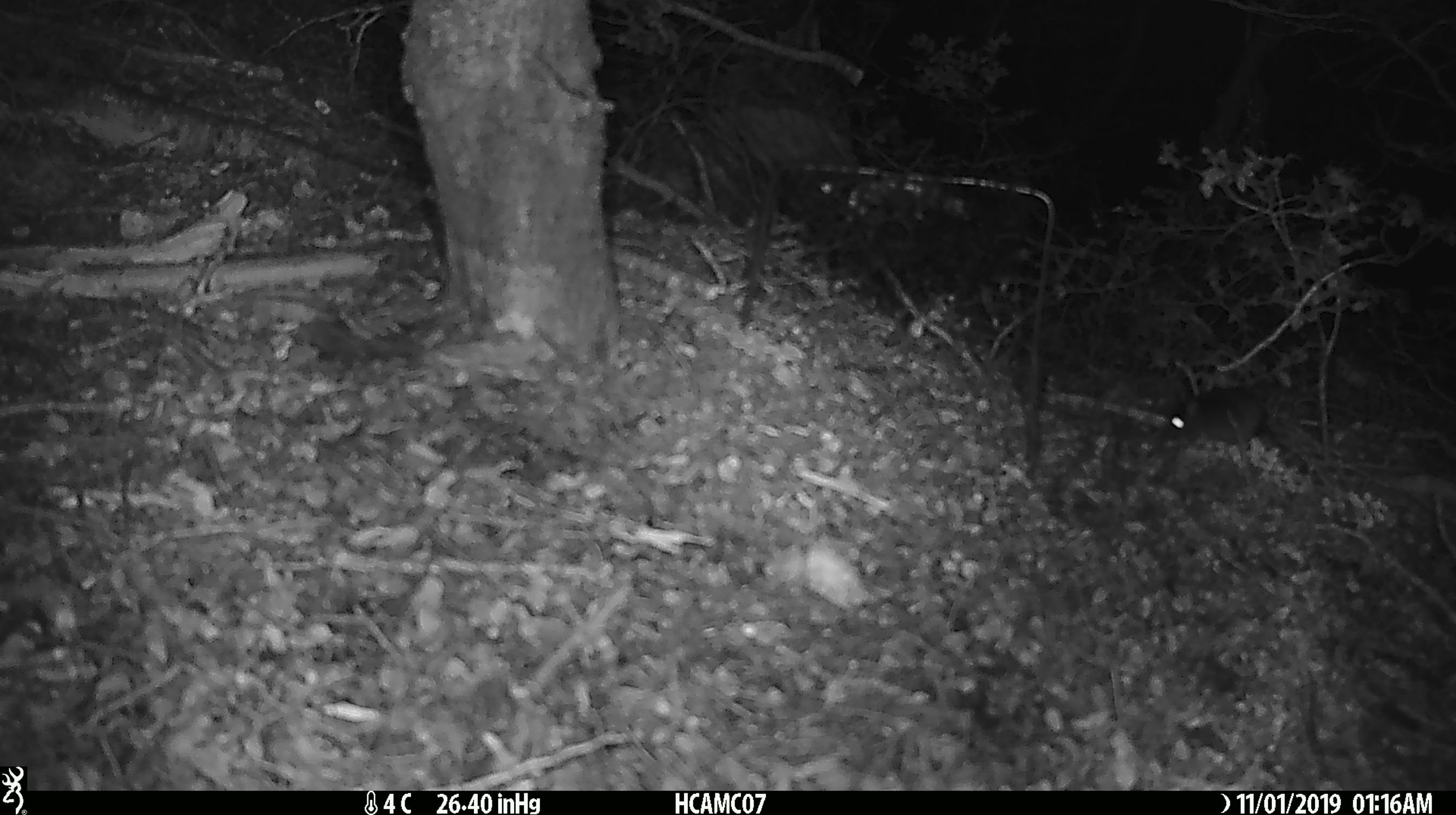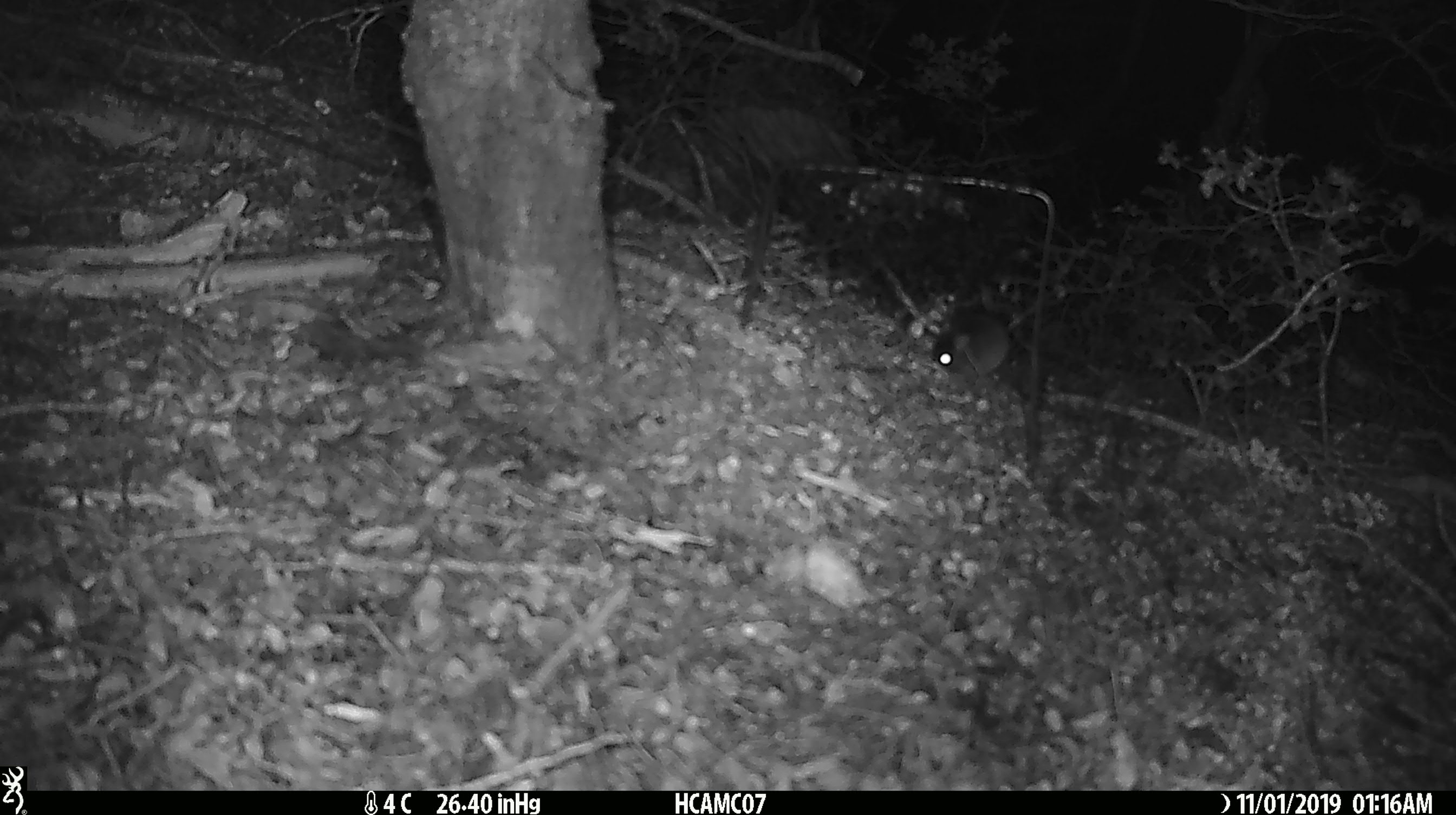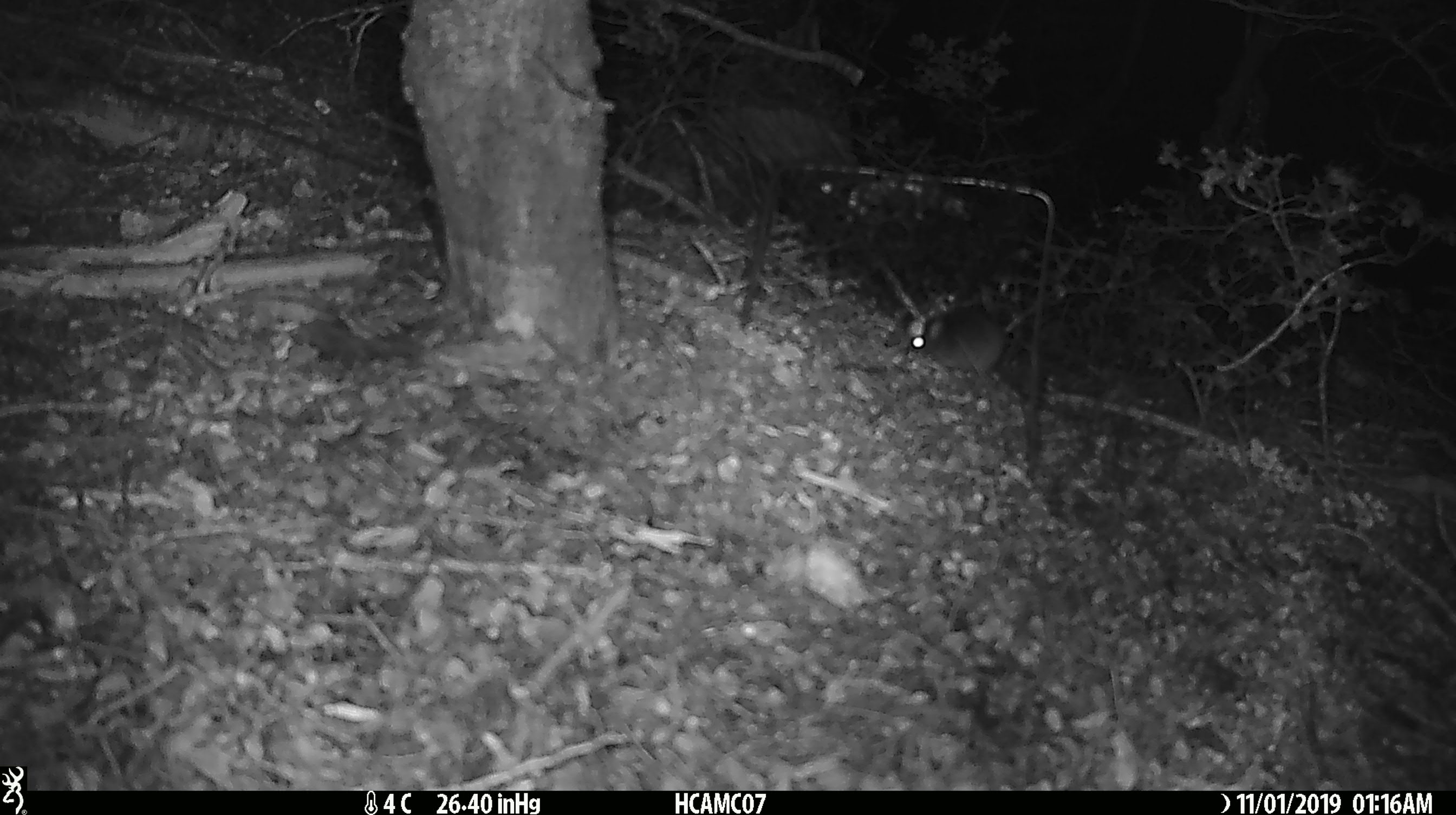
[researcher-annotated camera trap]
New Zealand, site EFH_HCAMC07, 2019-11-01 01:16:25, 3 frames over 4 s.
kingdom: Animalia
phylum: Chordata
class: Mammalia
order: Rodentia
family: Muridae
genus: Mus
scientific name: Mus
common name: mouse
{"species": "mouse (Mus)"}